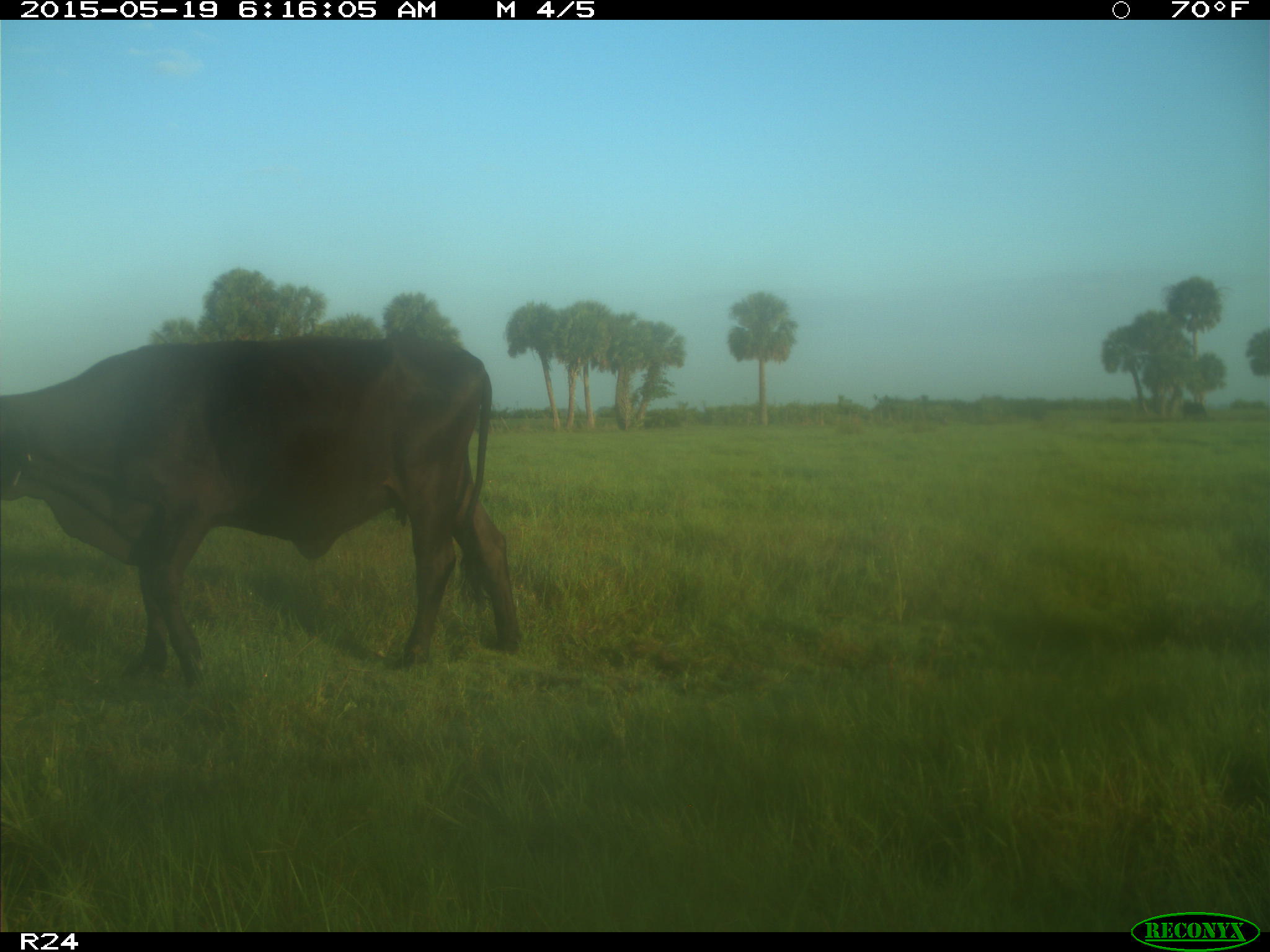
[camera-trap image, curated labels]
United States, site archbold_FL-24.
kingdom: Animalia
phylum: Chordata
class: Mammalia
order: Artiodactyla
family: Bovidae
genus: Bos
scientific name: Bos taurus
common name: domestic cow